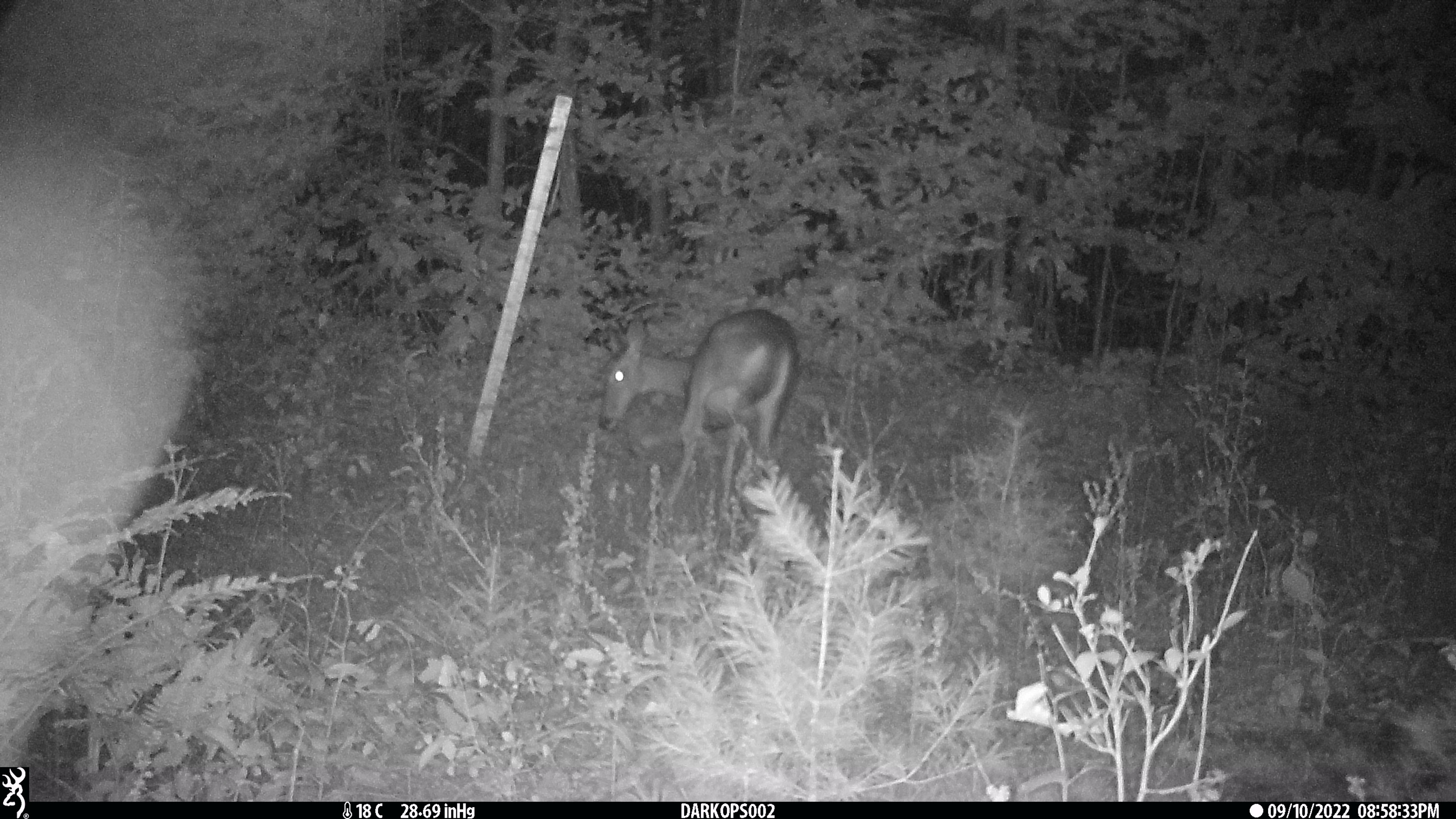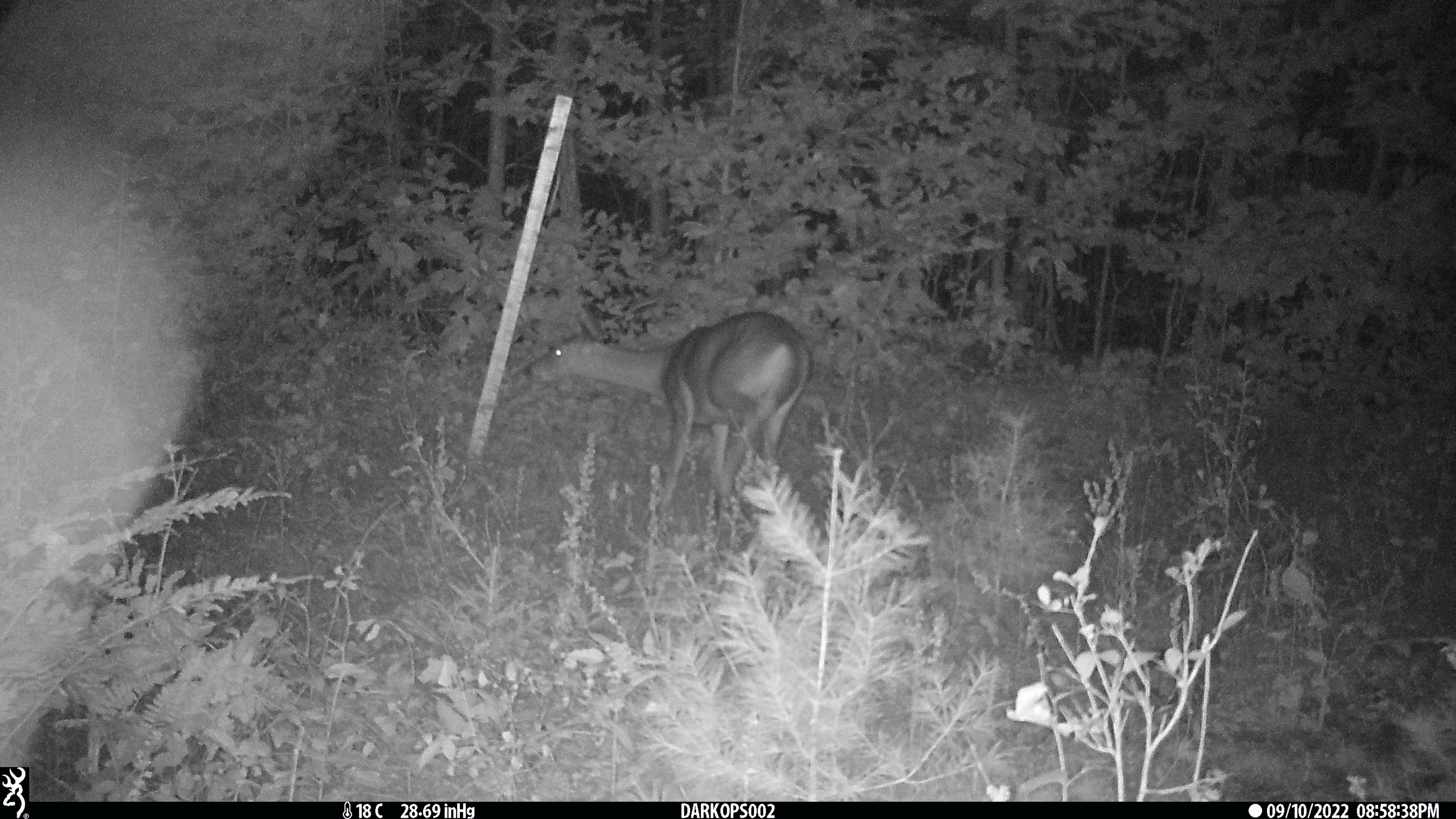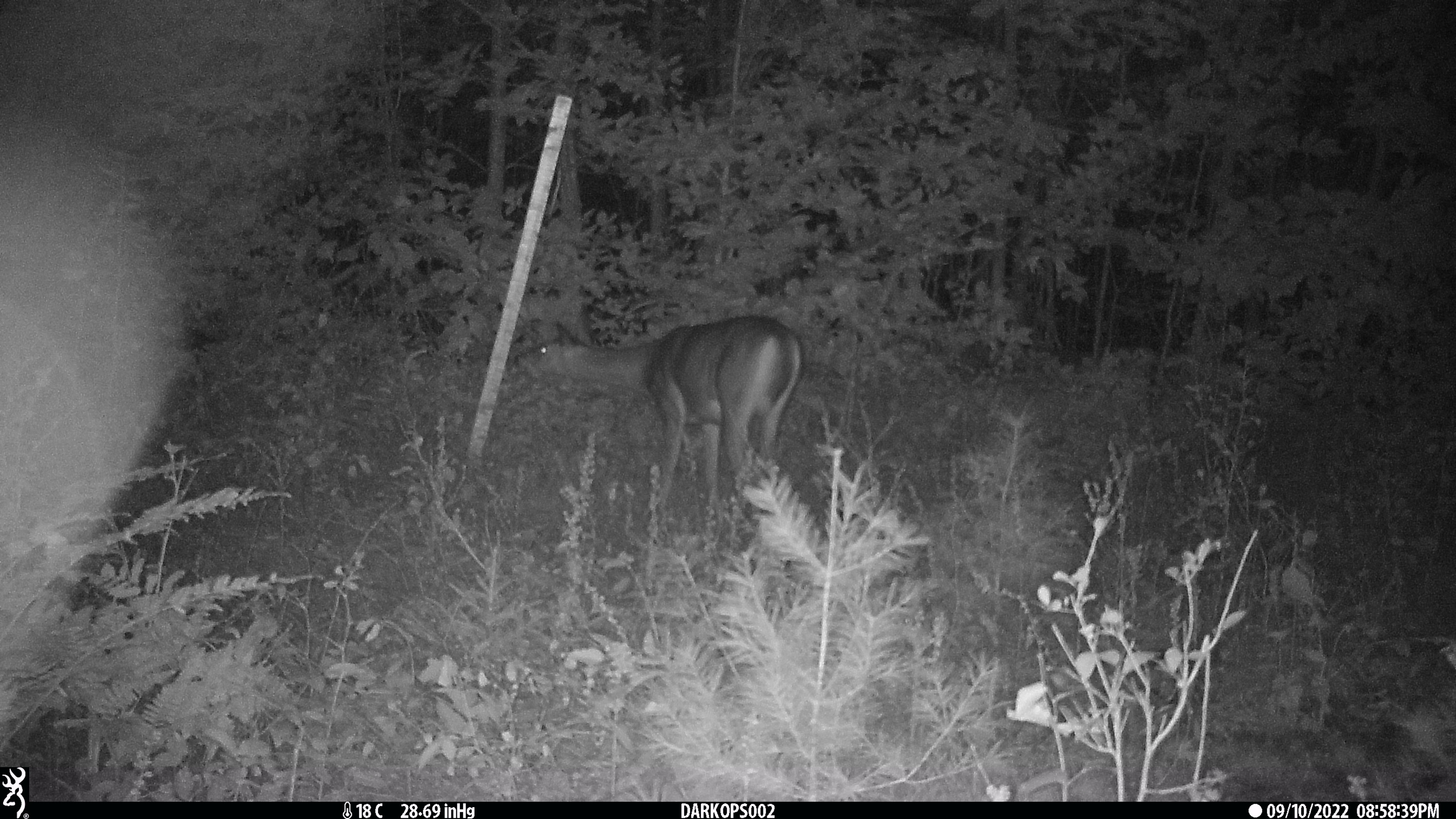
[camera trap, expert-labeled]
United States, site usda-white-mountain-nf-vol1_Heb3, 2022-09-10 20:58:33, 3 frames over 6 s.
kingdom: Animalia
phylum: Chordata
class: Mammalia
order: Artiodactyla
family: Cervidae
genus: Odocoileus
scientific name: Odocoileus virginianus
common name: white-tailed deer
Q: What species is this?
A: White-tailed deer (Odocoileus virginianus).